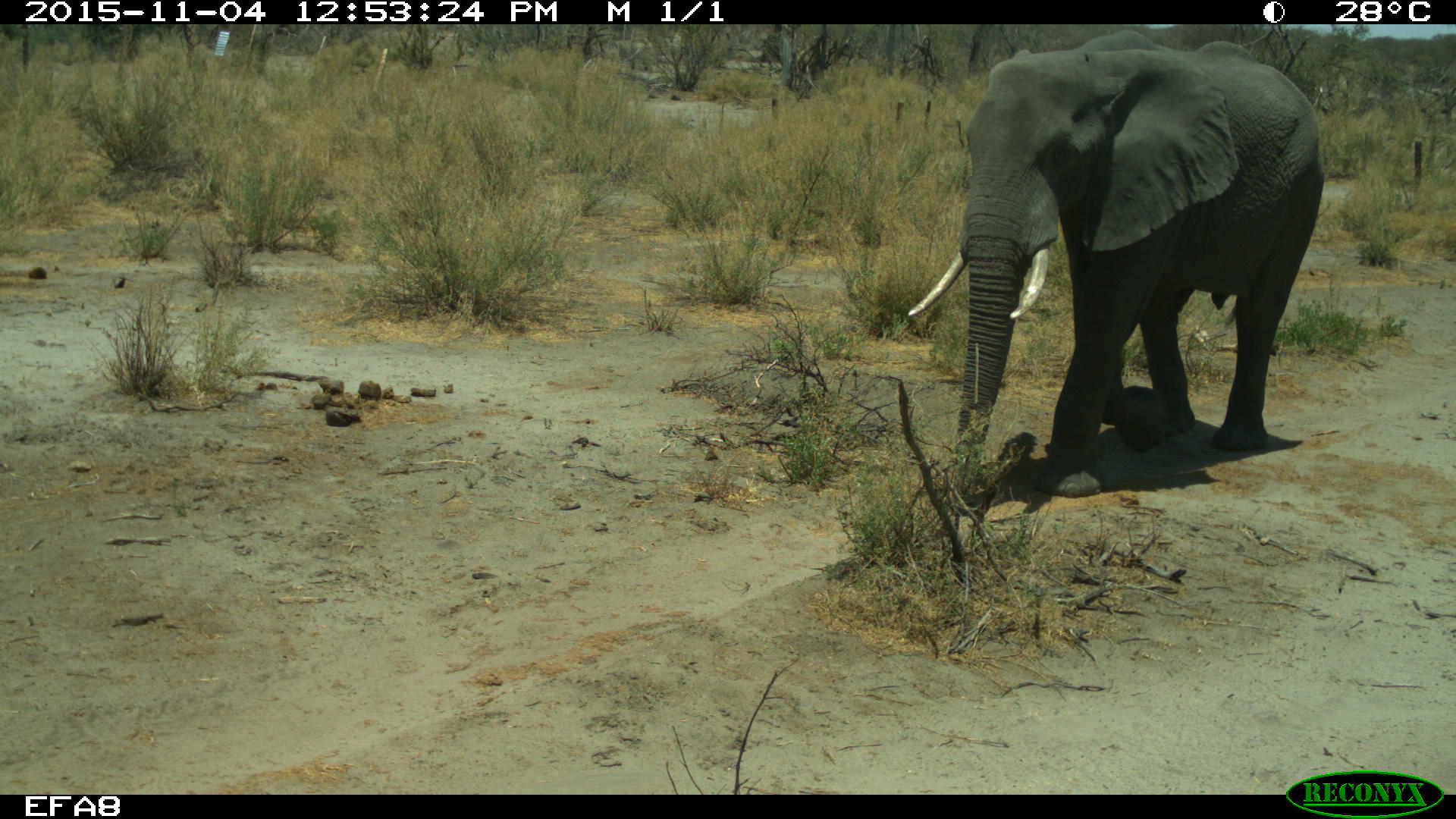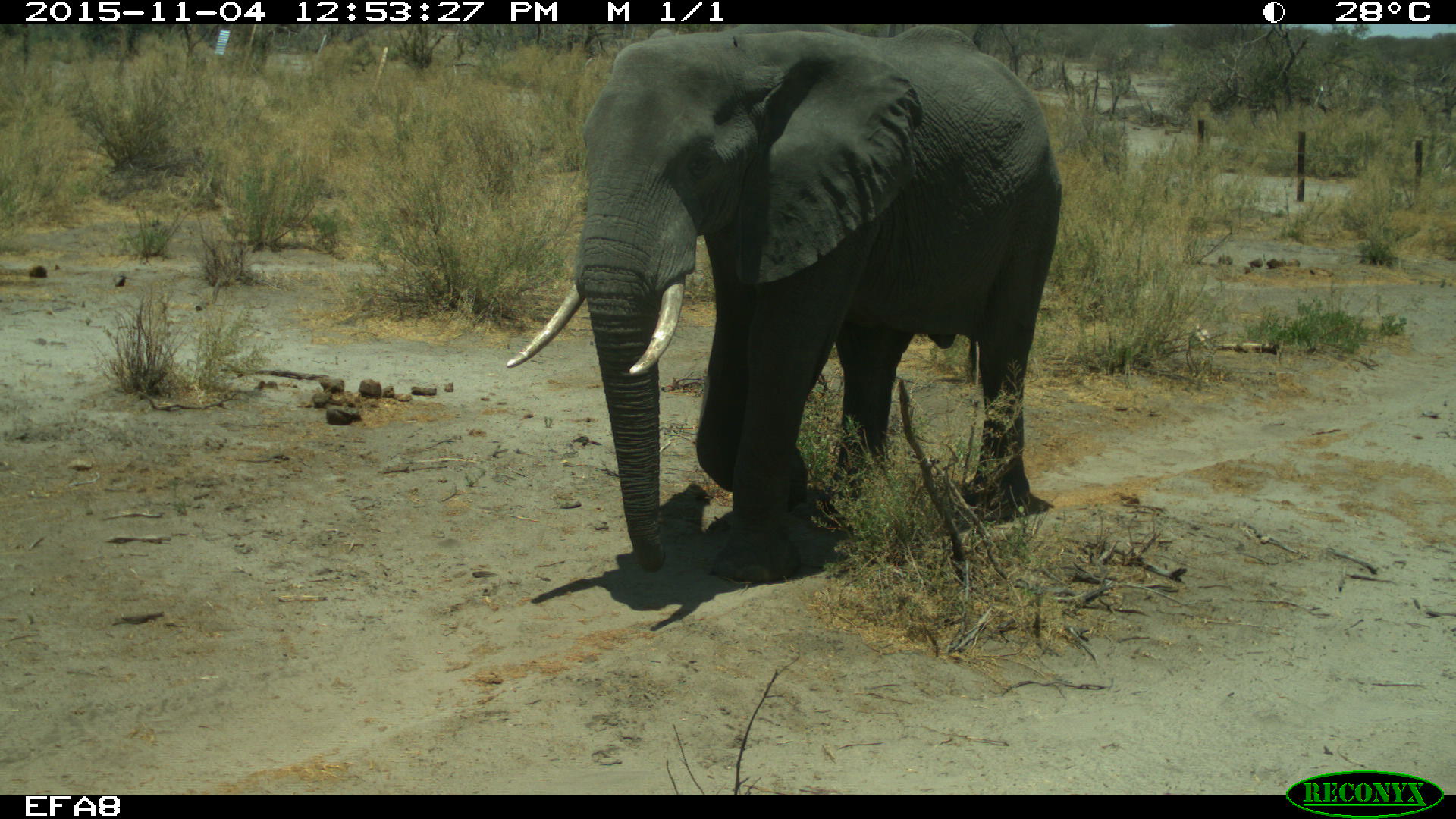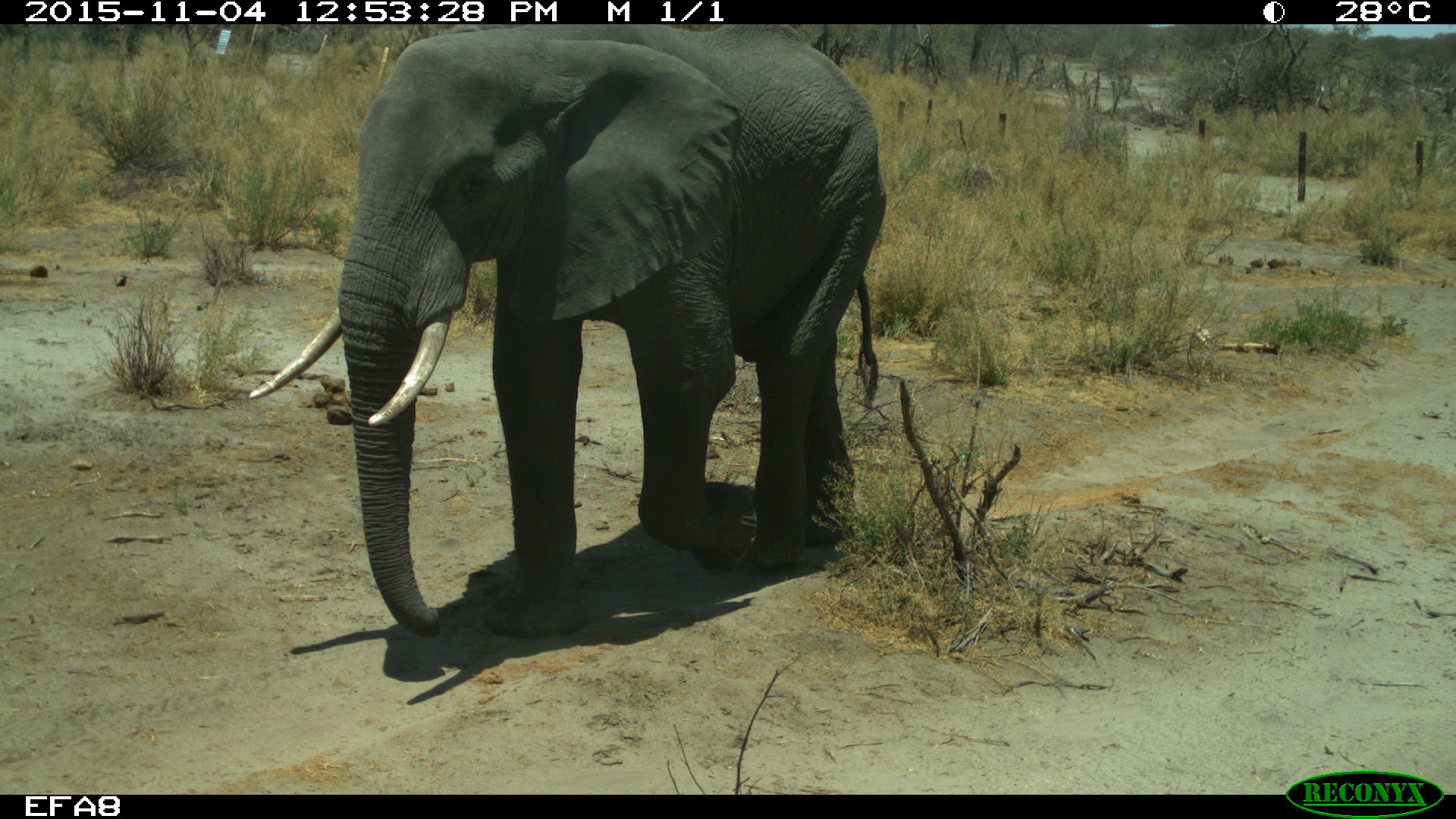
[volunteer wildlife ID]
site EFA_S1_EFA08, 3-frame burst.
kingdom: Animalia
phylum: Chordata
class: Mammalia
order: Proboscidea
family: Elephantidae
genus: Loxodonta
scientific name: Loxodonta africana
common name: african bush elephant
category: elephant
Elephant (african bush elephant) (Loxodonta africana), count 1. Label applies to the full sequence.